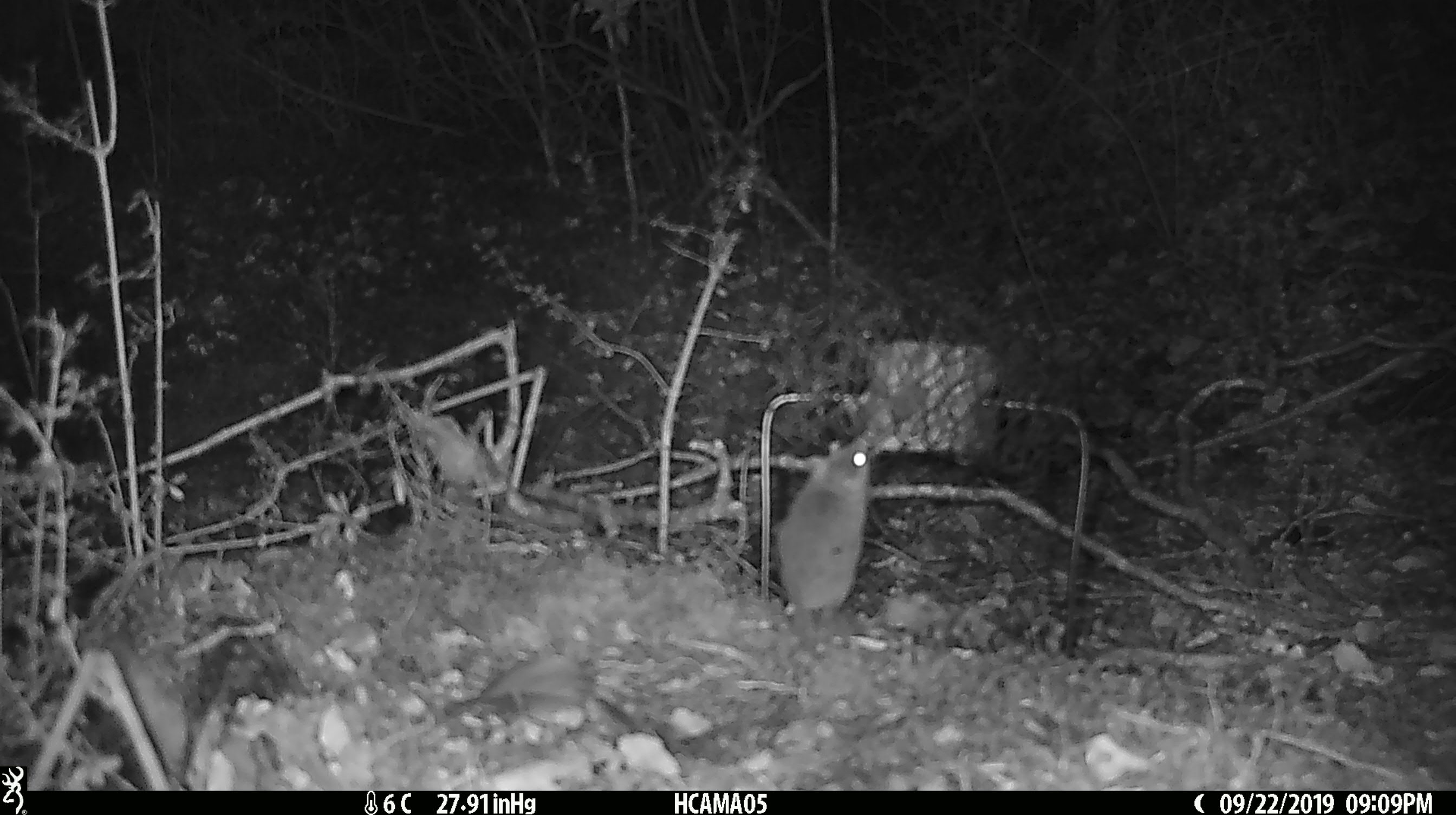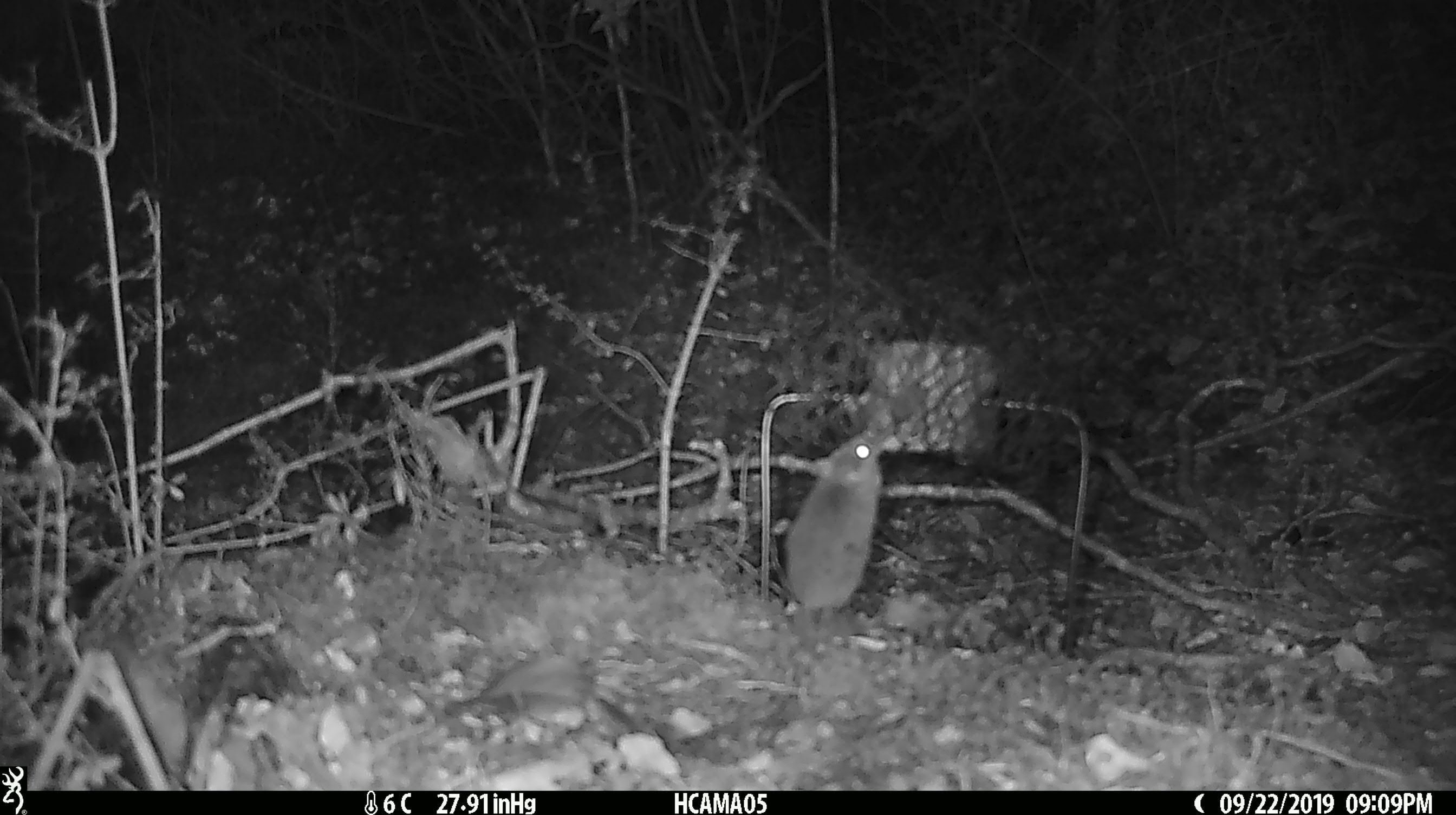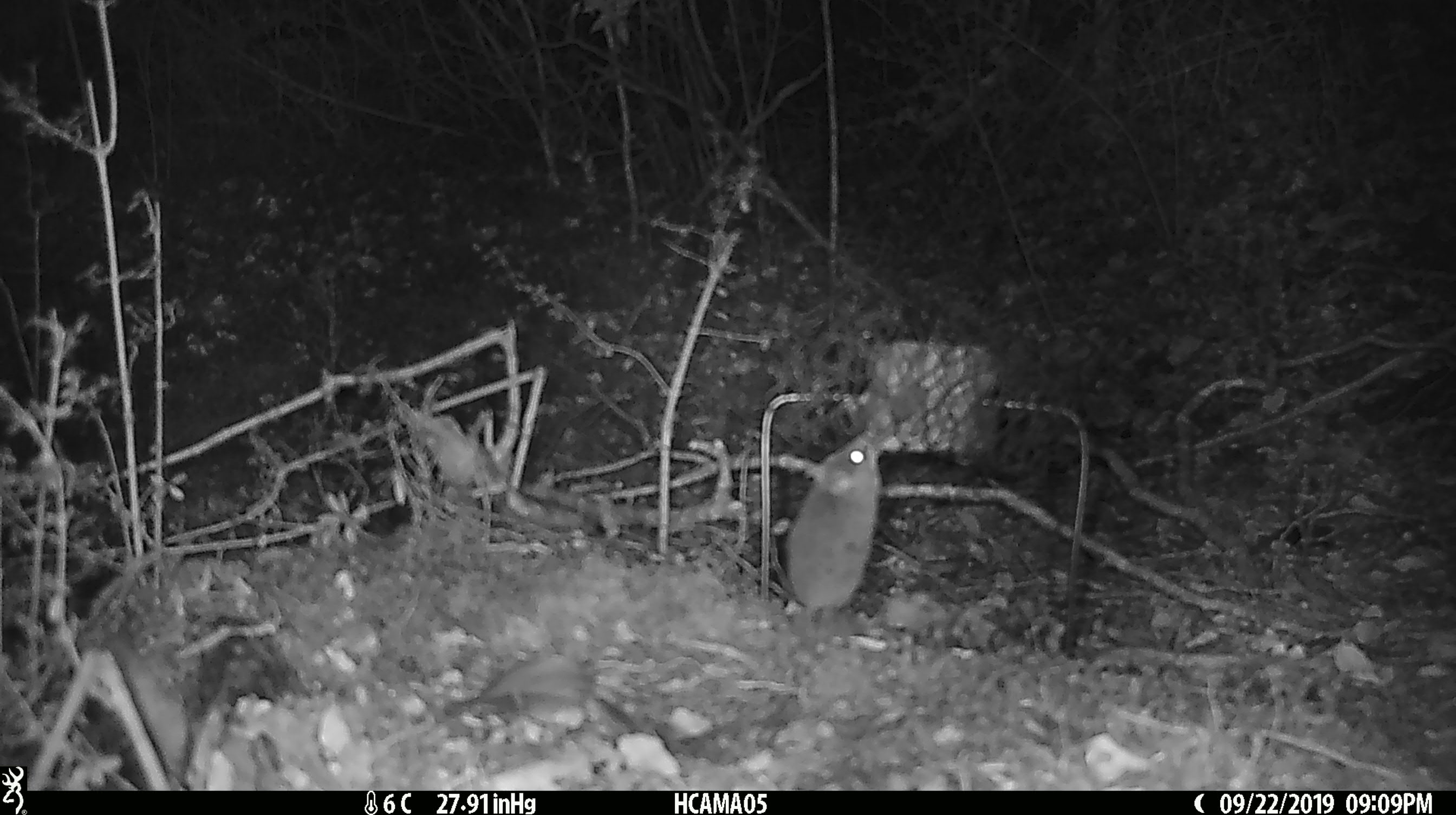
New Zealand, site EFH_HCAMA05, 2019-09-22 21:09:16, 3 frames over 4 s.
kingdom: Animalia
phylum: Chordata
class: Mammalia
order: Rodentia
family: Muridae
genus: Mus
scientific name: Mus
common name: mouse